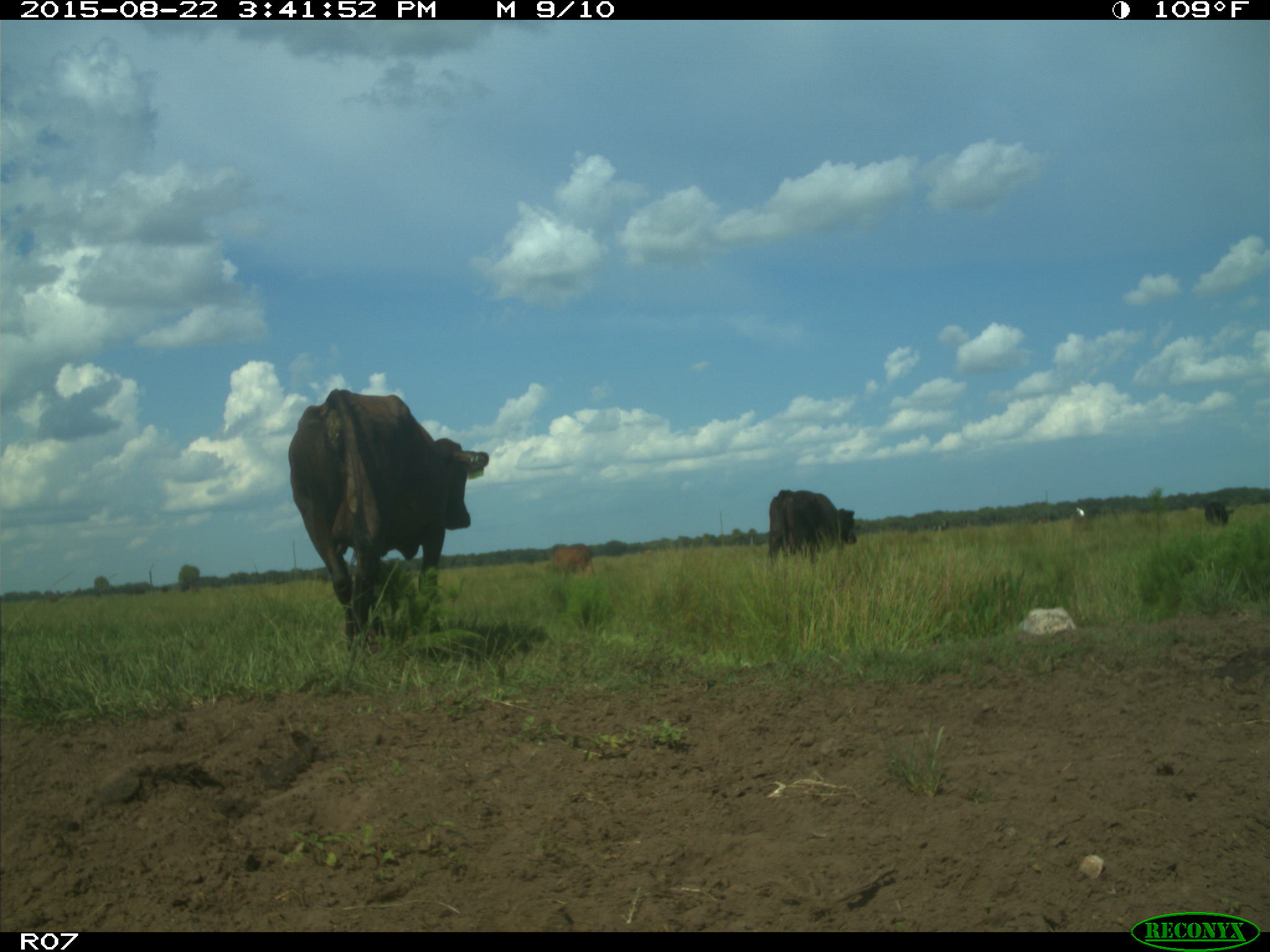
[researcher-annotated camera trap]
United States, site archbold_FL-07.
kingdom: Animalia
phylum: Chordata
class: Mammalia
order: Artiodactyla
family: Bovidae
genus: Bos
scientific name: Bos taurus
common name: domestic cow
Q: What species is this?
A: Bos taurus (domestic cow).